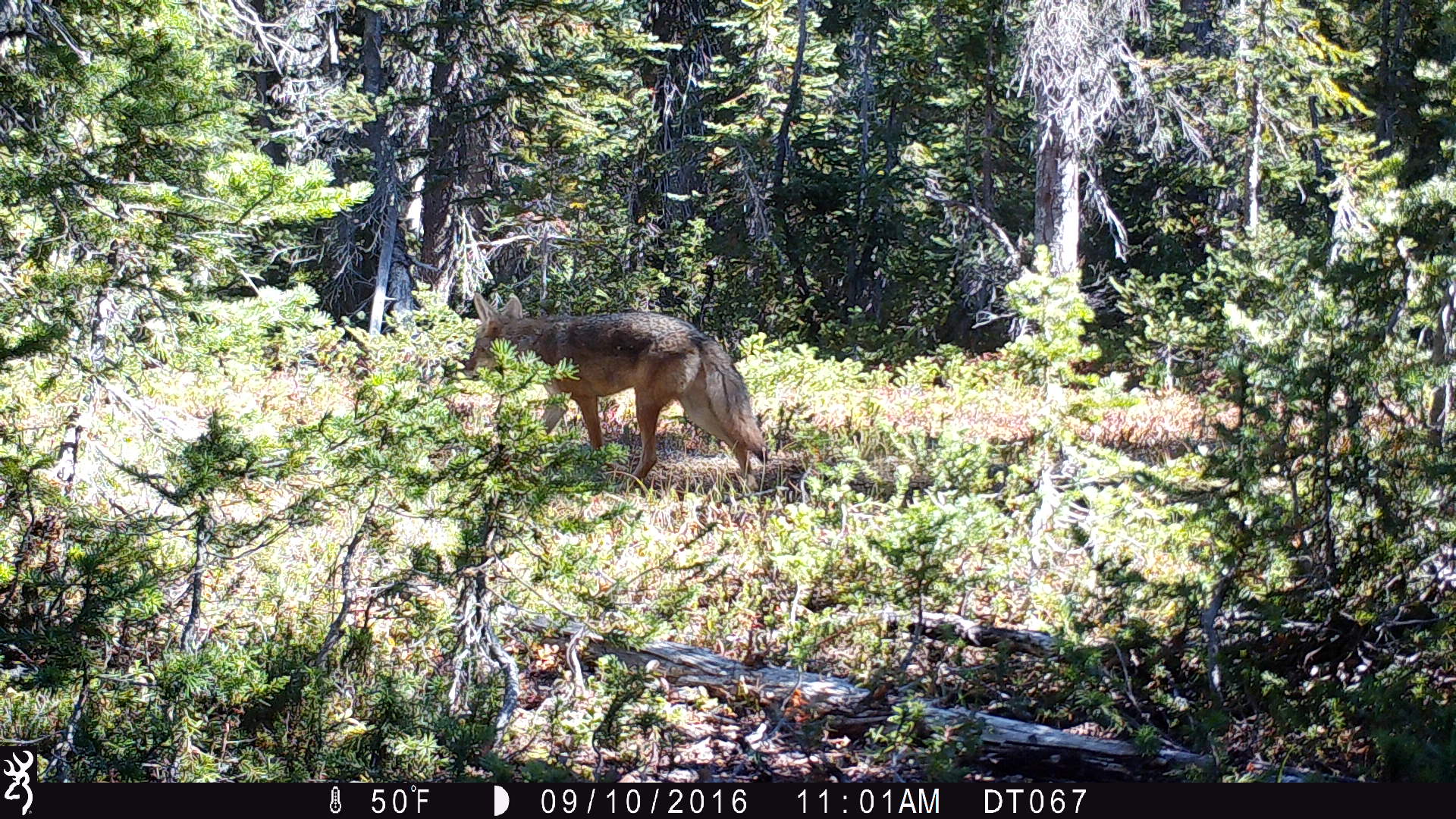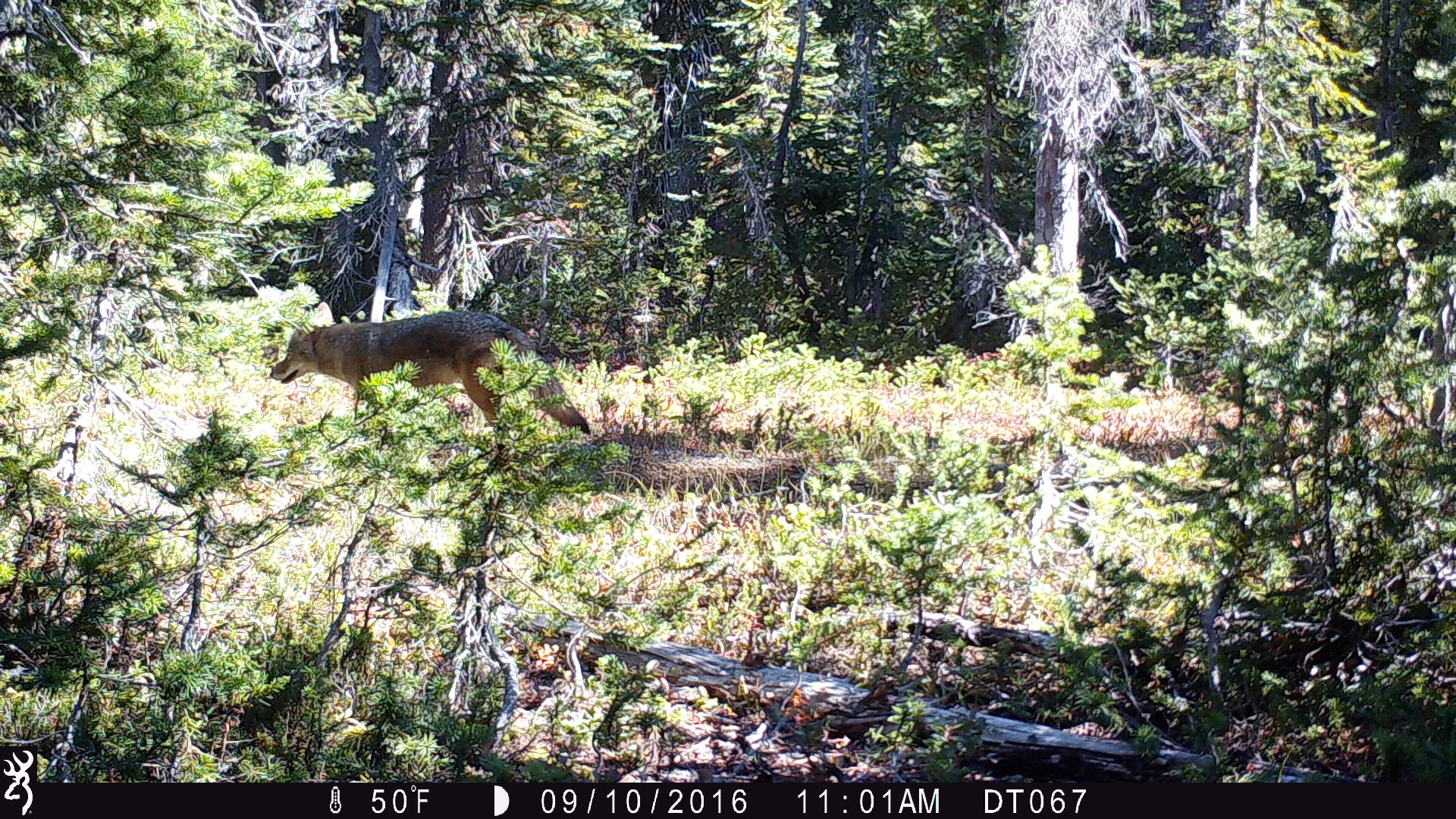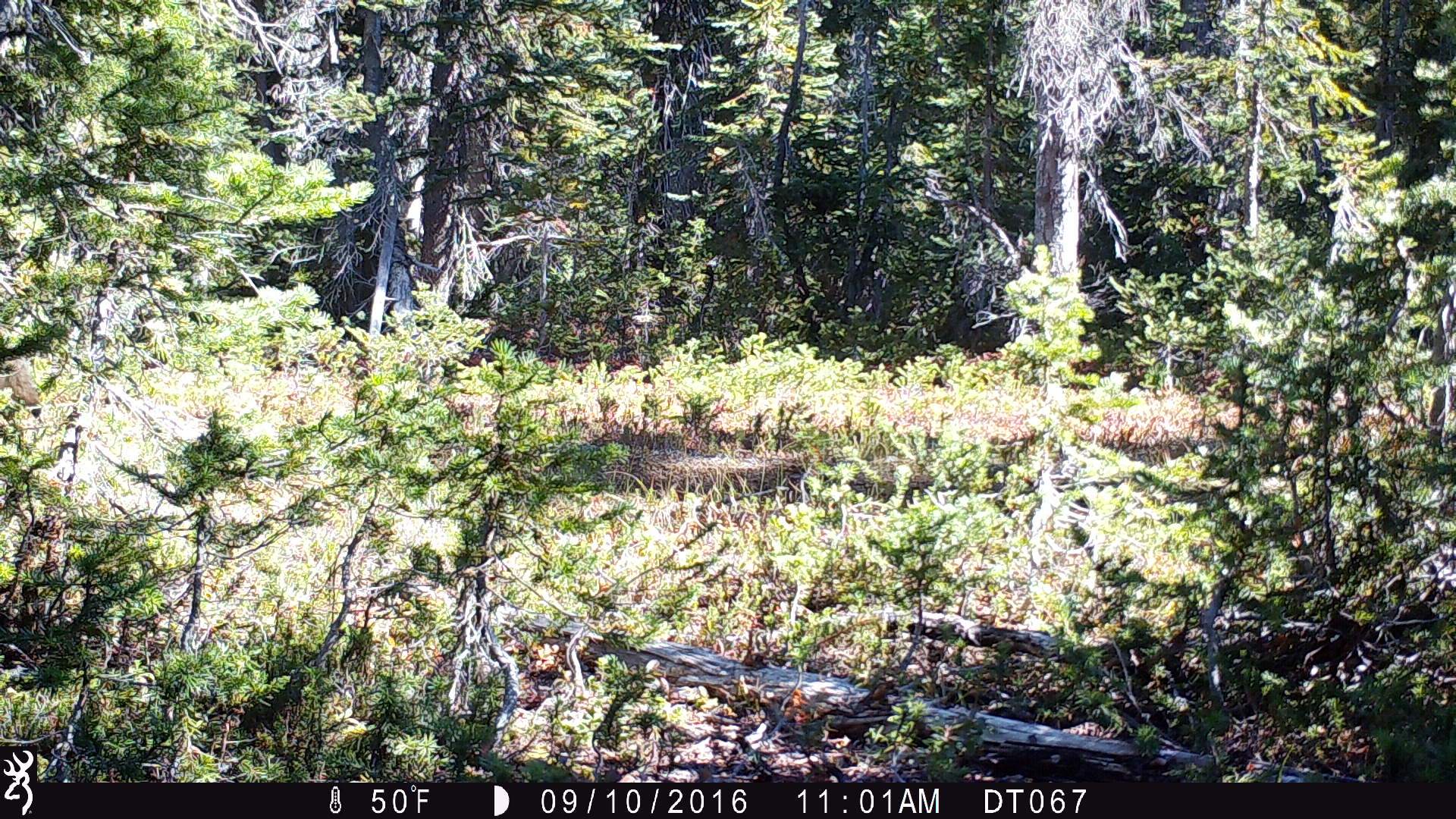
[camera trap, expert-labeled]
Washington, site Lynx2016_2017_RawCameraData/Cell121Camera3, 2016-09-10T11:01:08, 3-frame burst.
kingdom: Animalia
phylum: Chordata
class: Mammalia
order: Carnivora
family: Canidae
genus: Canis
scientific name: Canis latrans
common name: coyote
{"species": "Canis latrans (coyote)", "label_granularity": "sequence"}